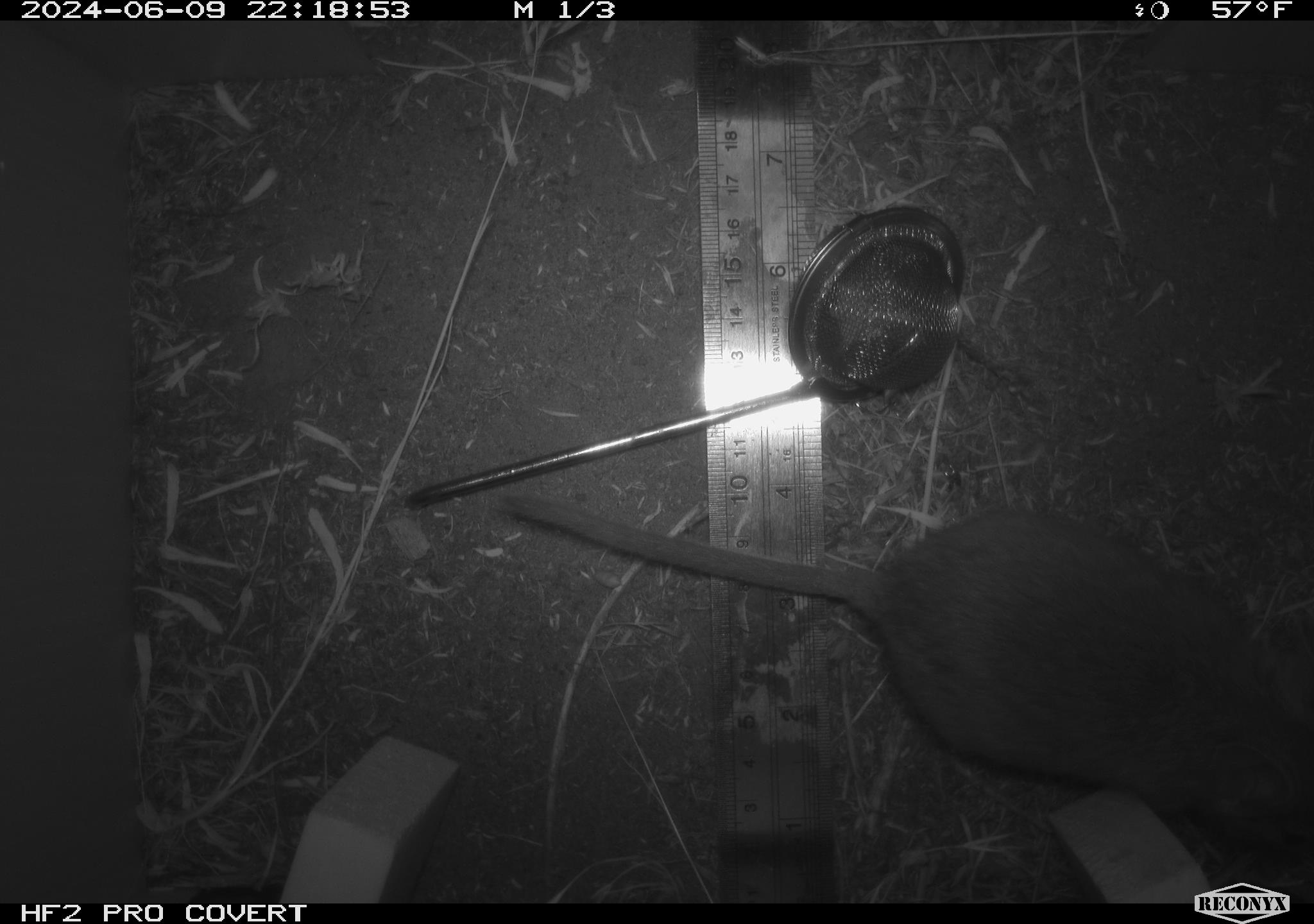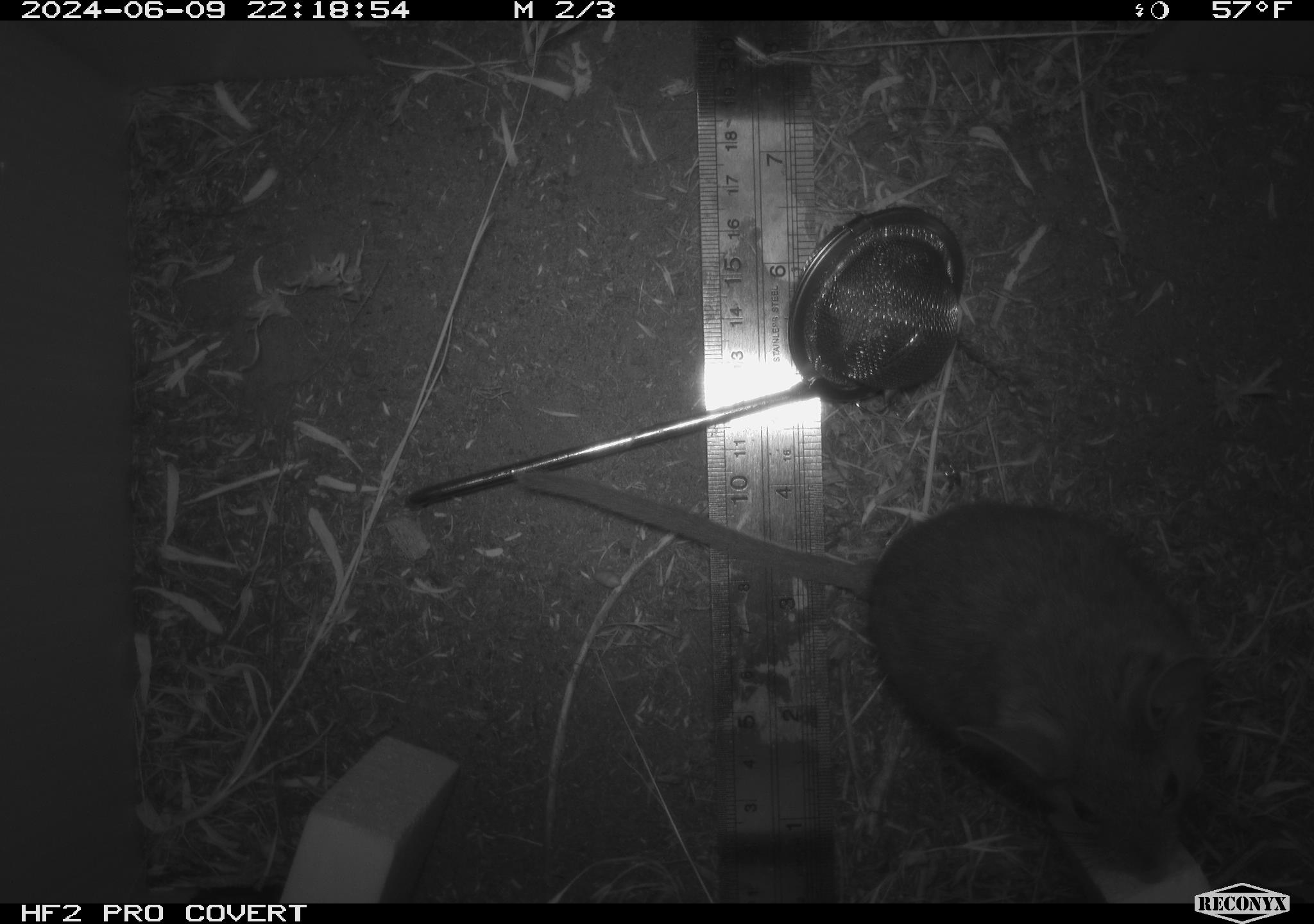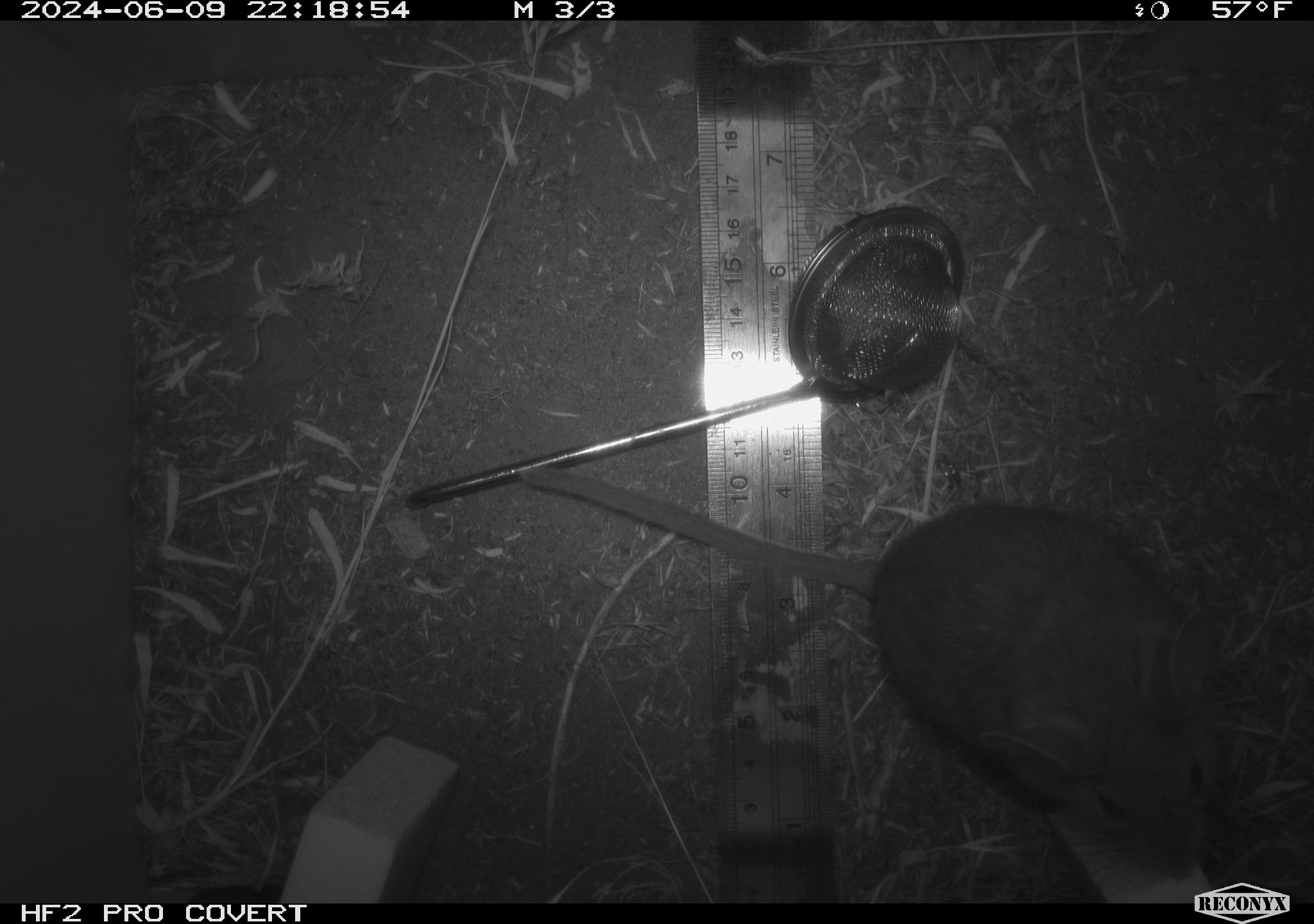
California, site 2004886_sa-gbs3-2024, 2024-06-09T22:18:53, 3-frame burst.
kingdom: Animalia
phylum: Chordata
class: Mammalia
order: Rodentia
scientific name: Rodentia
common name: woodrat or rat or mouse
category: woodrat or rat or mouse species